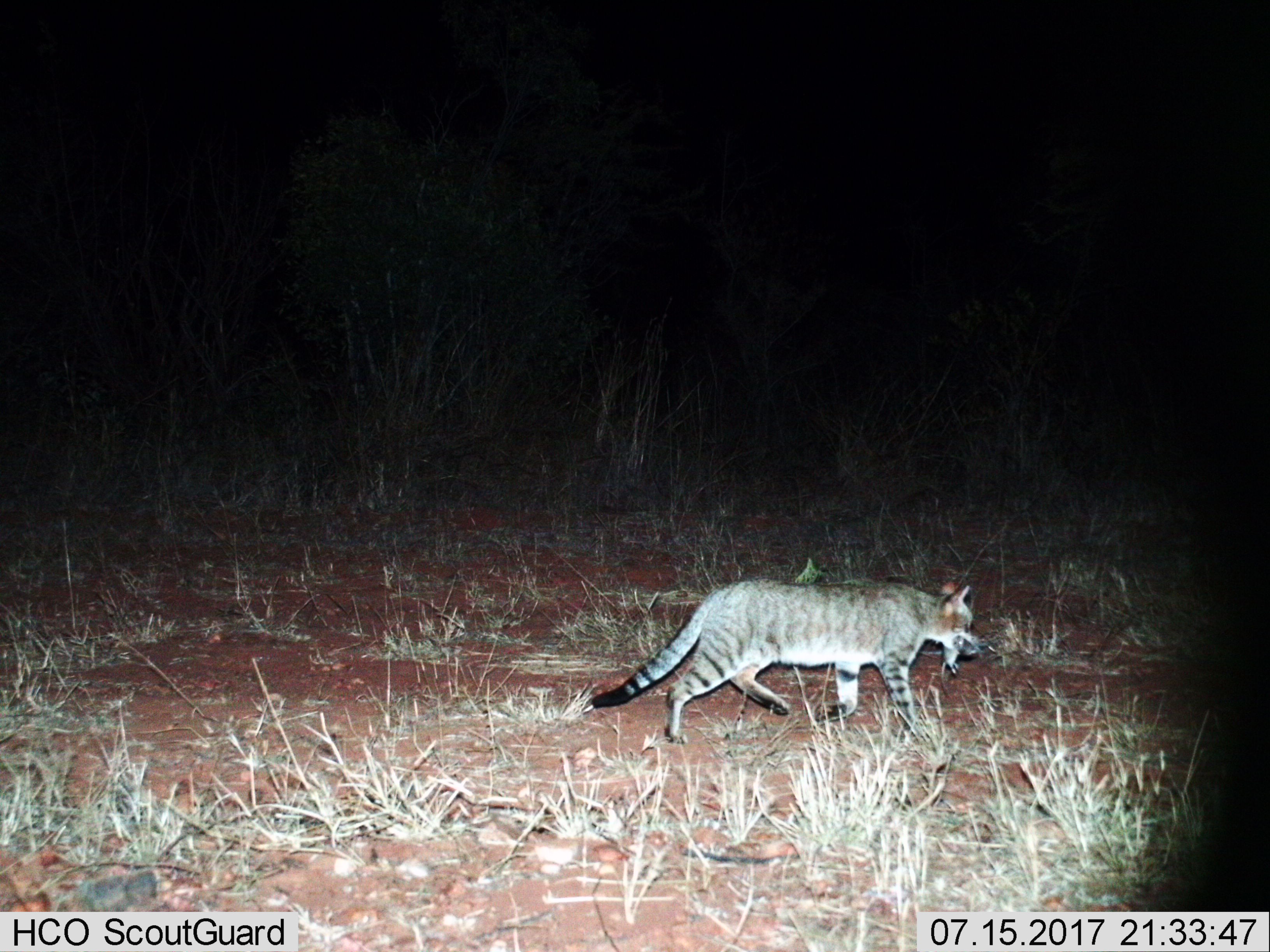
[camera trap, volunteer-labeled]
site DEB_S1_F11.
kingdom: Animalia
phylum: Chordata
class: Mammalia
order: Carnivora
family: Felidae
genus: Felis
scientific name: Felis lybica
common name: african wild cat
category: africanwildcat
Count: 1.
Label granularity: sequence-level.